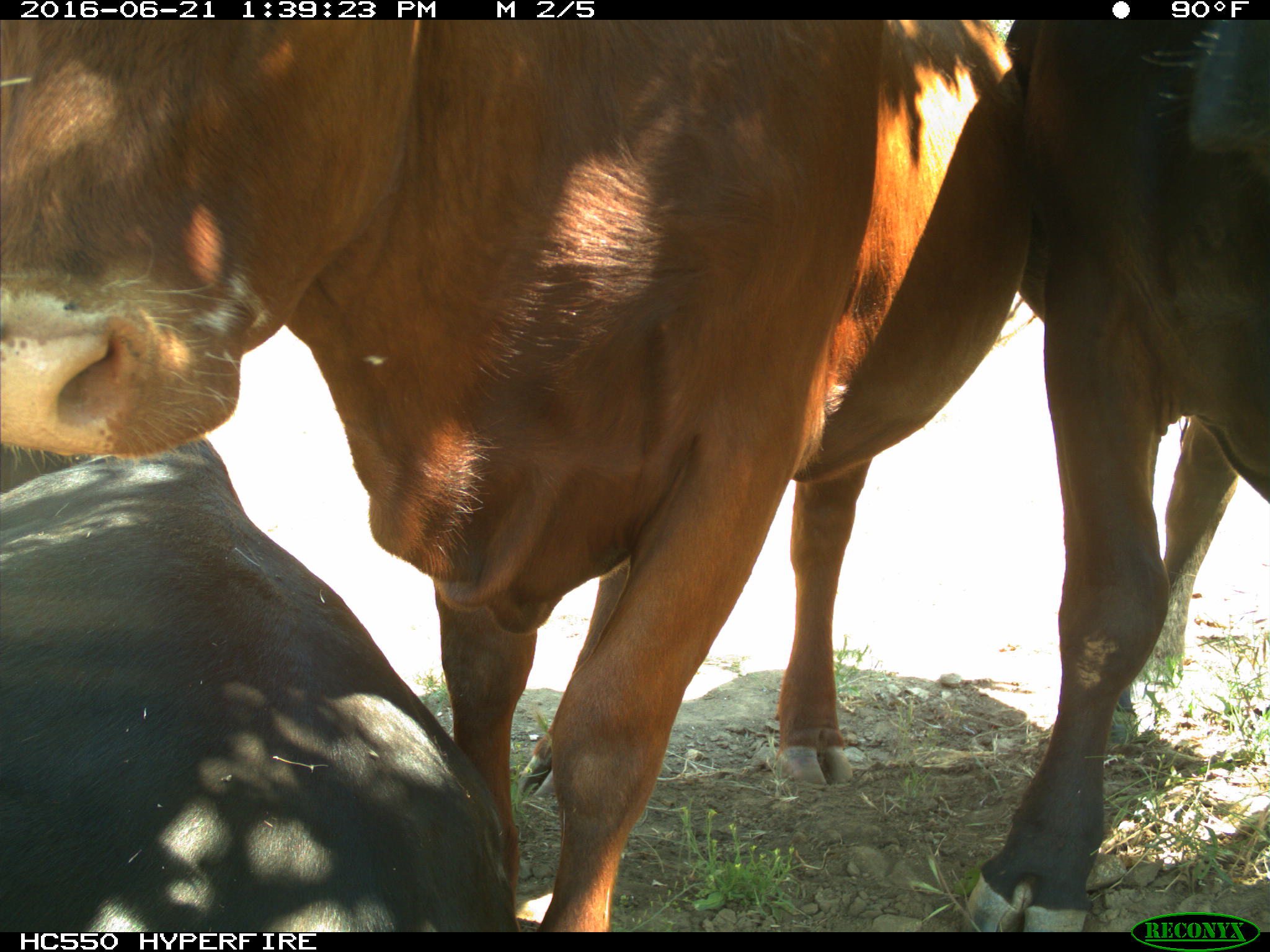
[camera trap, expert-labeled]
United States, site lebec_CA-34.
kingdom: Animalia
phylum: Chordata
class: Mammalia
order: Artiodactyla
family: Bovidae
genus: Bos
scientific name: Bos taurus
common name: domestic cow